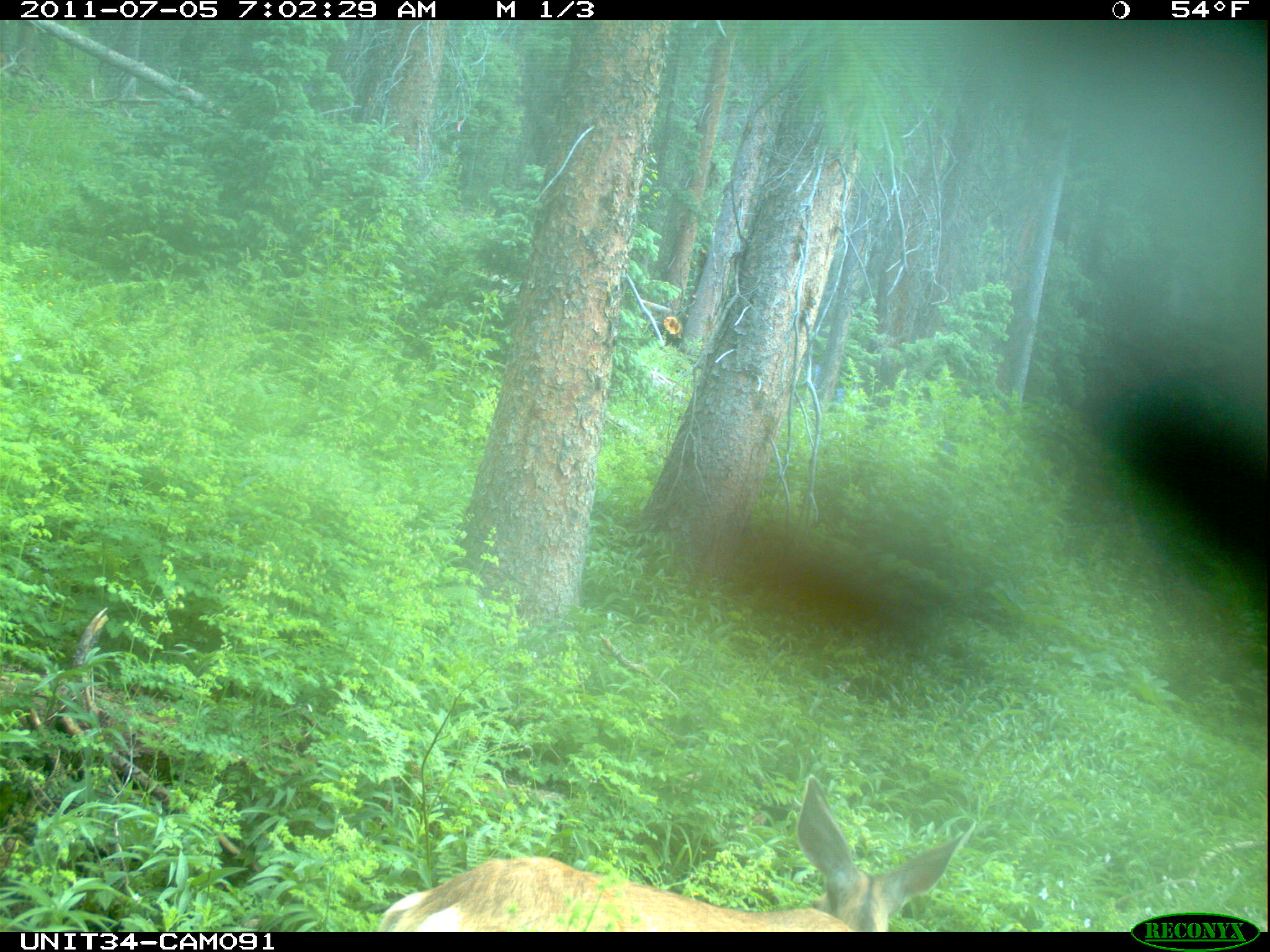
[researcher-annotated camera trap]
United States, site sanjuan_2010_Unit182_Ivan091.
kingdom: Animalia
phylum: Chordata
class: Mammalia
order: Artiodactyla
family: Cervidae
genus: Odocoileus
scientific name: Odocoileus hemionus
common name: mule deer